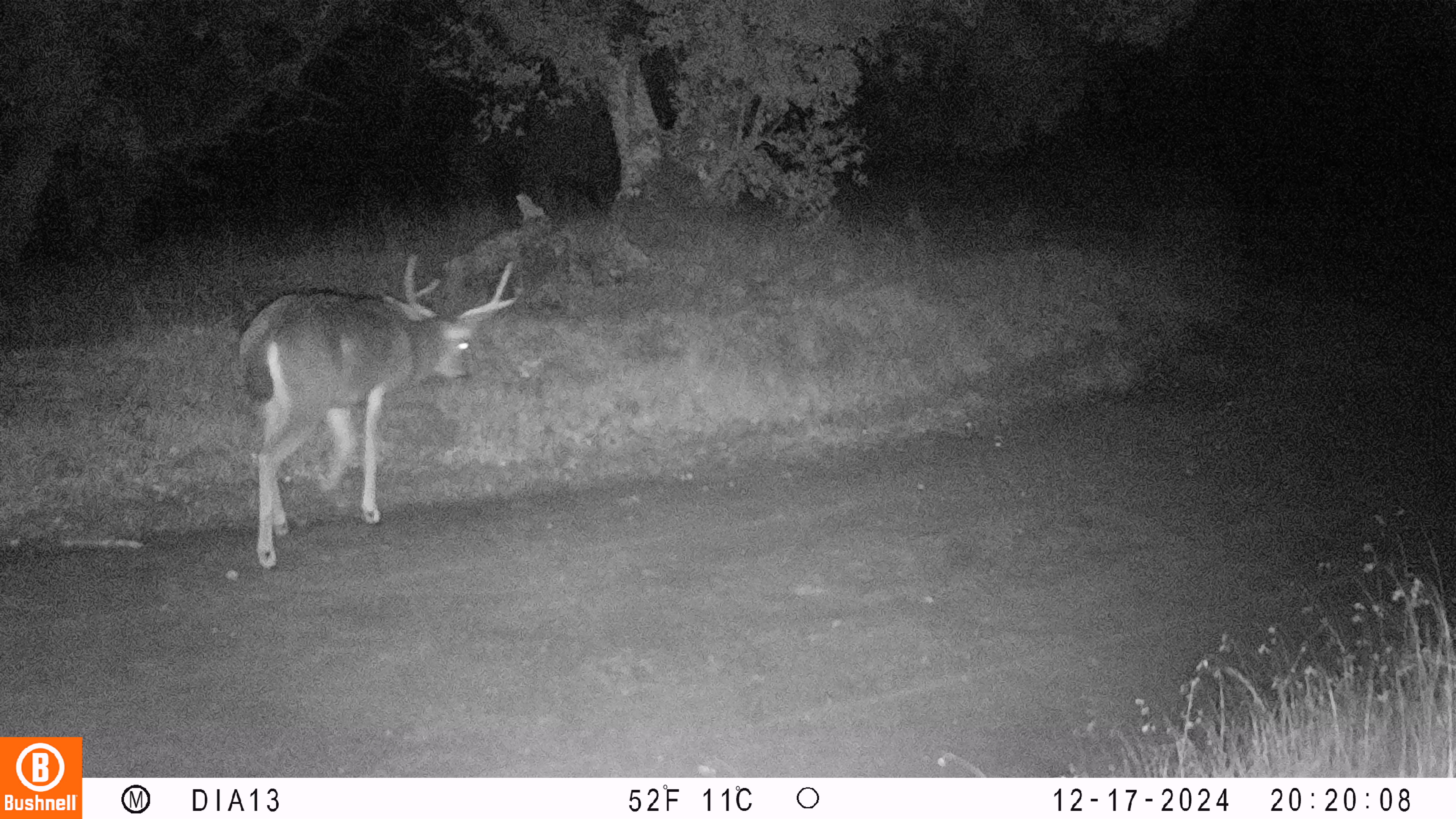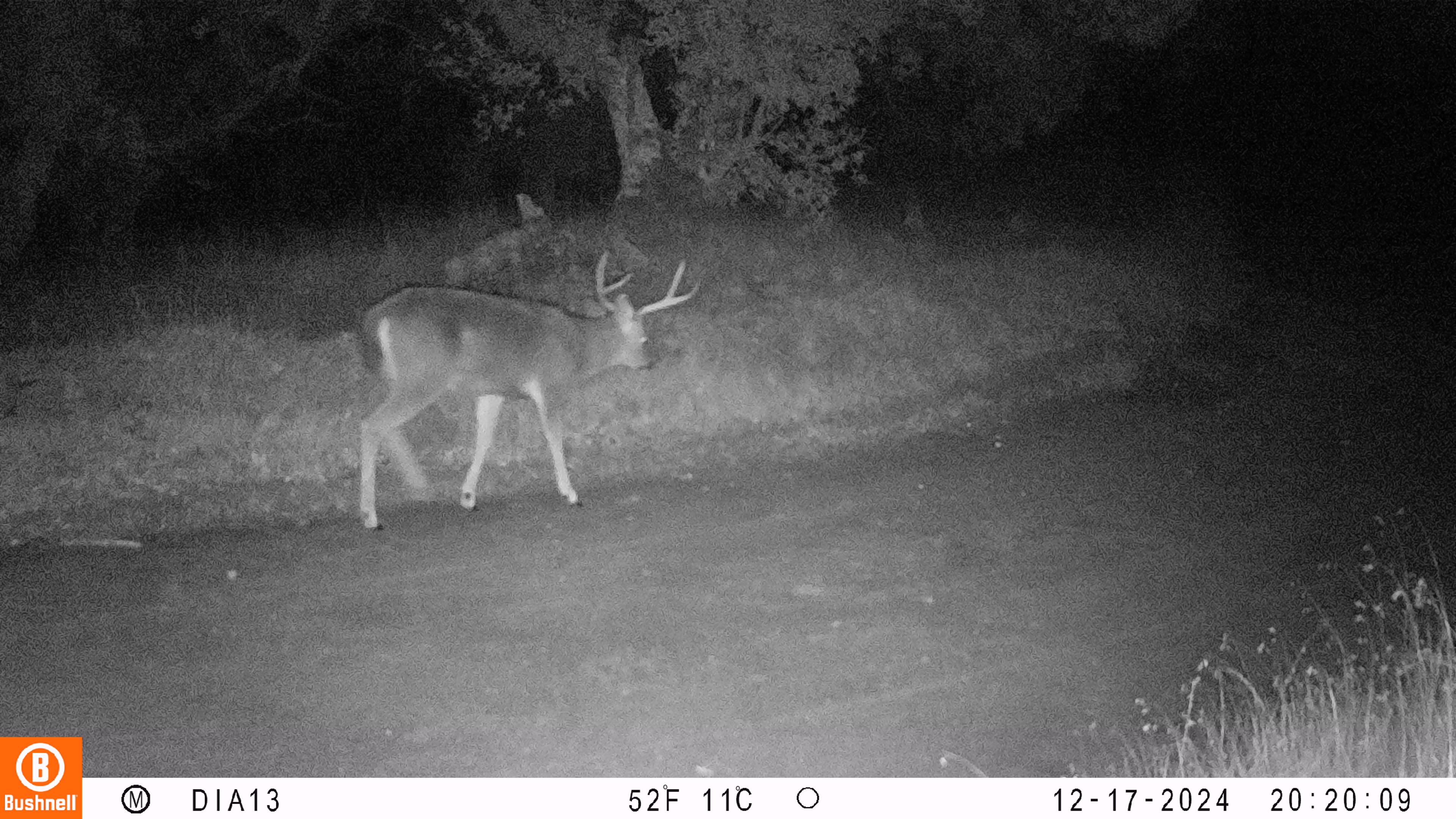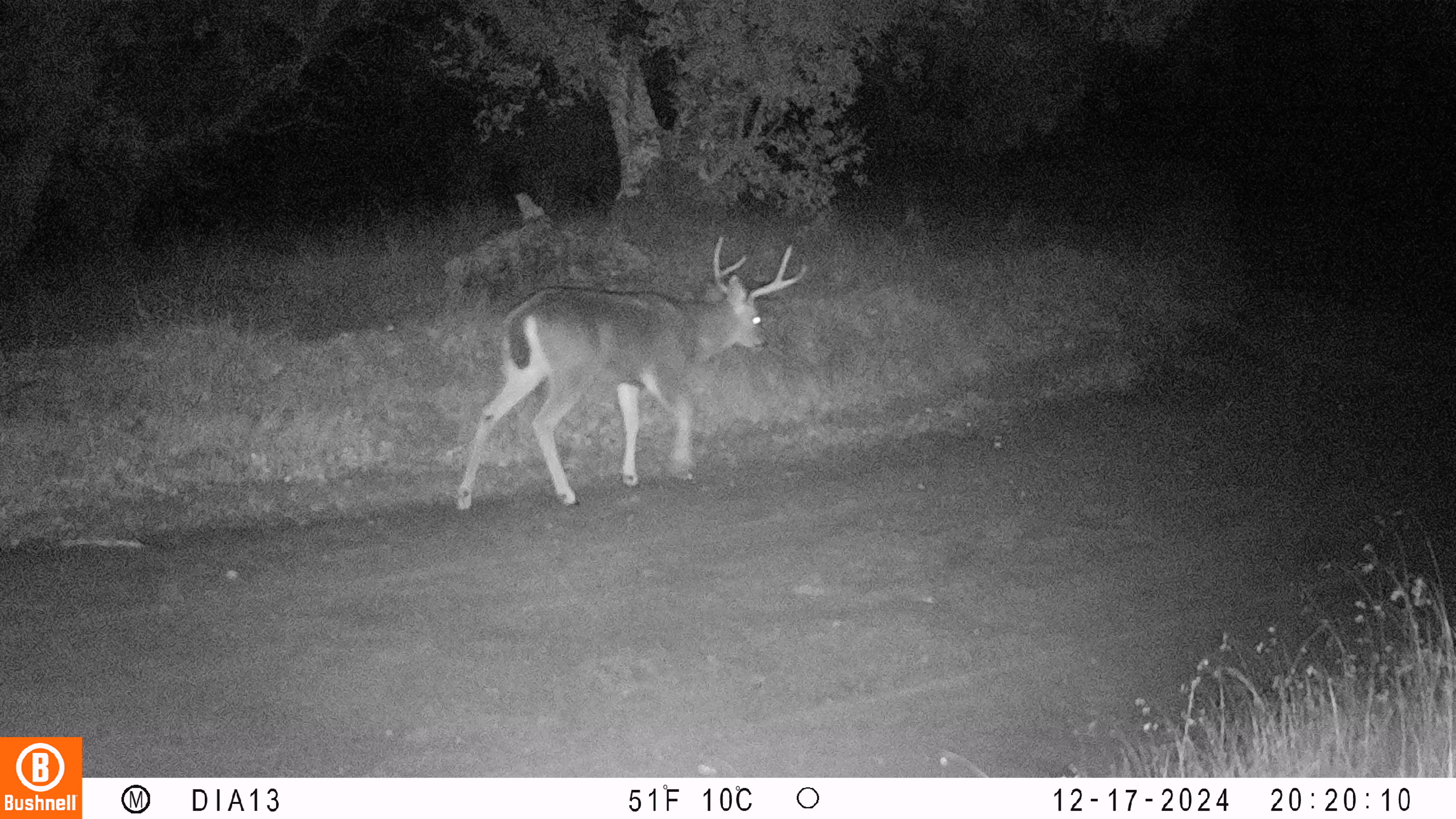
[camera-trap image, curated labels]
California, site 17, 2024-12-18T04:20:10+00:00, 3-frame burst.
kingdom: Animalia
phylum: Chordata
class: Mammalia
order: Artiodactyla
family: Cervidae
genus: Odocoileus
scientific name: Odocoileus hemionus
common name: mule deer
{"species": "mule deer (Odocoileus hemionus)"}